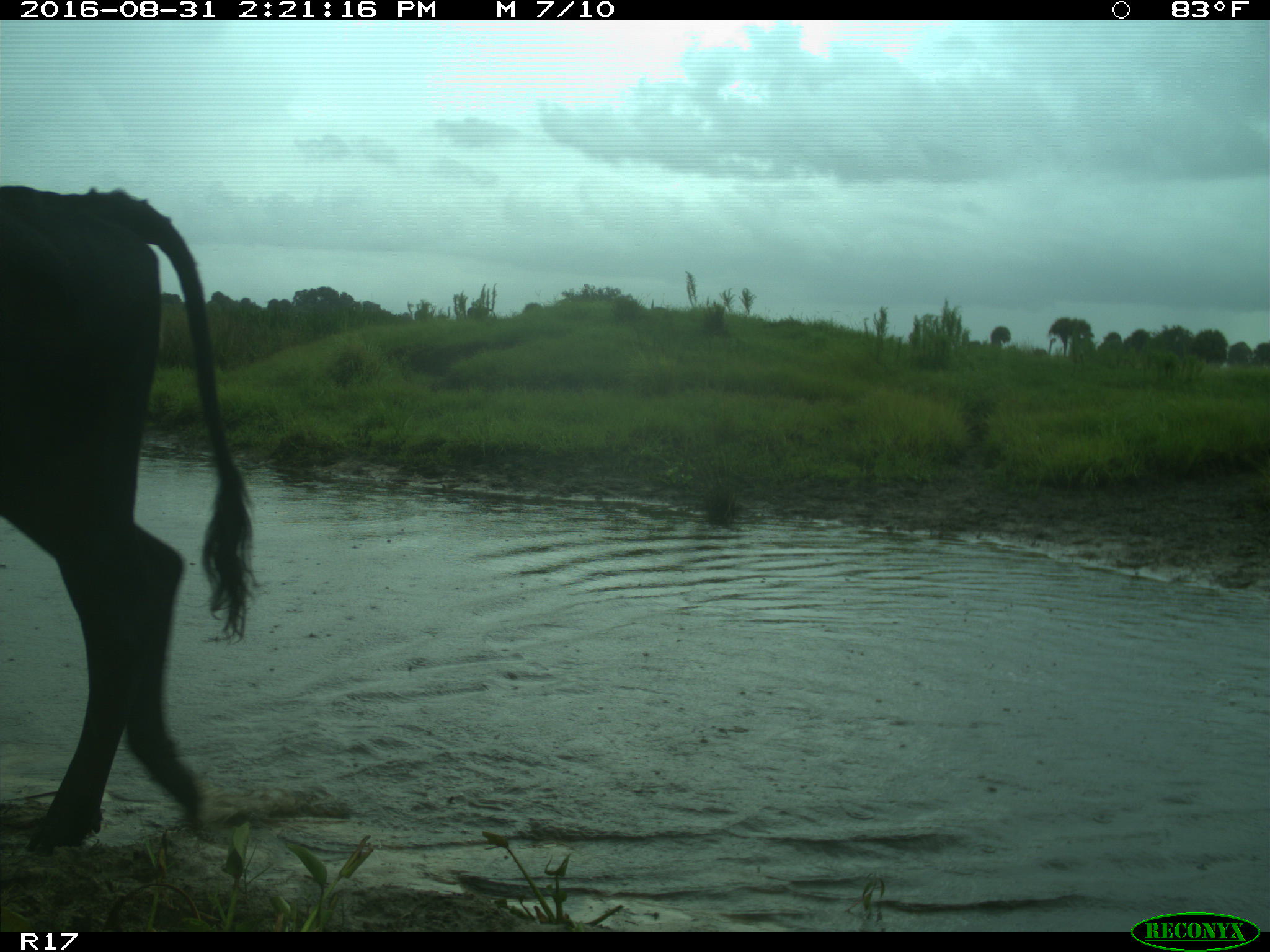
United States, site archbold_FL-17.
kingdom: Animalia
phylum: Chordata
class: Mammalia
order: Artiodactyla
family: Bovidae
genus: Bos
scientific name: Bos taurus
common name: domestic cow